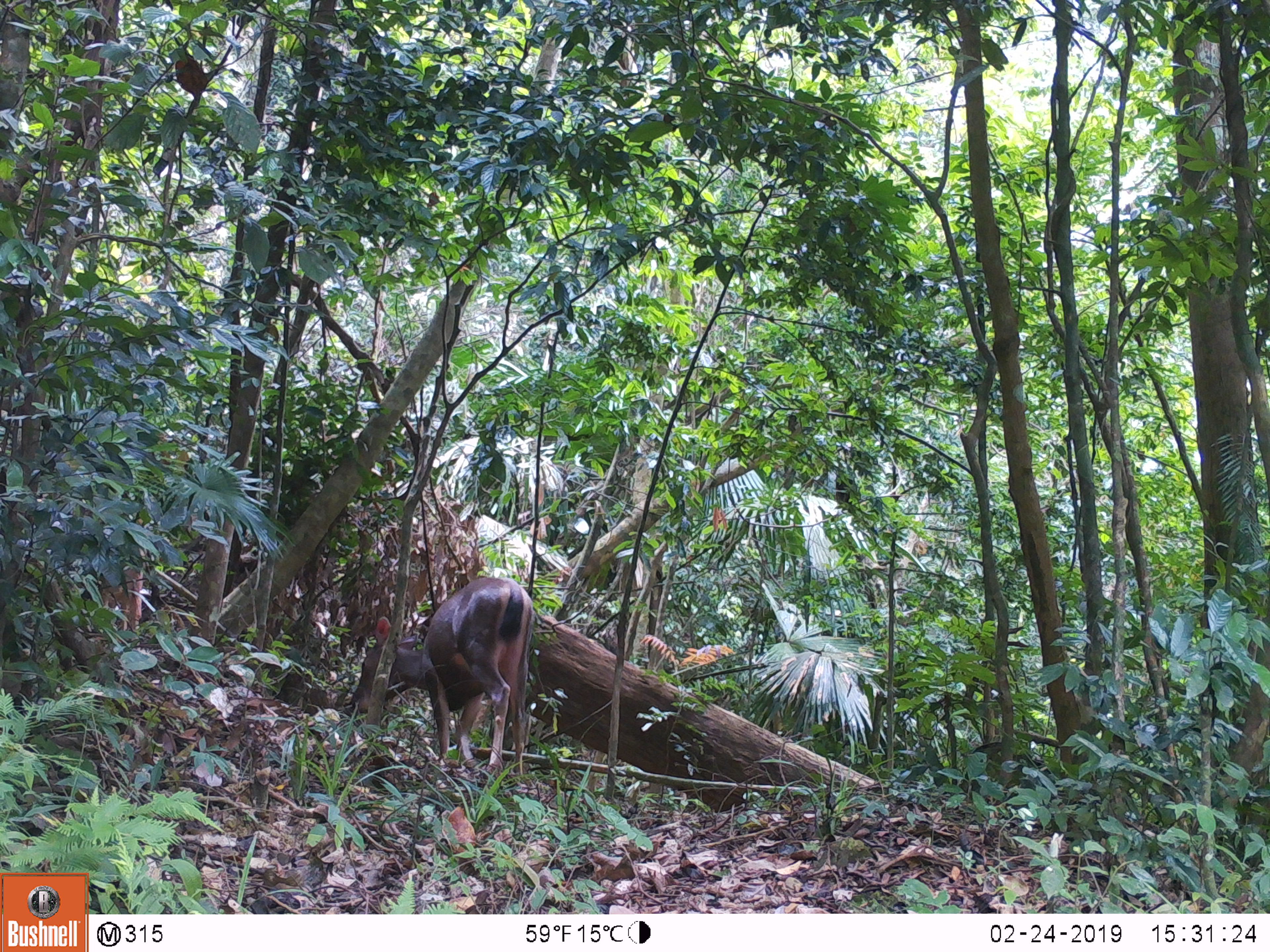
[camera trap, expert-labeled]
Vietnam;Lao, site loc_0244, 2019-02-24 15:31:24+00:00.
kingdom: Animalia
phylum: Chordata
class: Mammalia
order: Artiodactyla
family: Cervidae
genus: Rusa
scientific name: Rusa unicolor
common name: sambar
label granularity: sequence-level